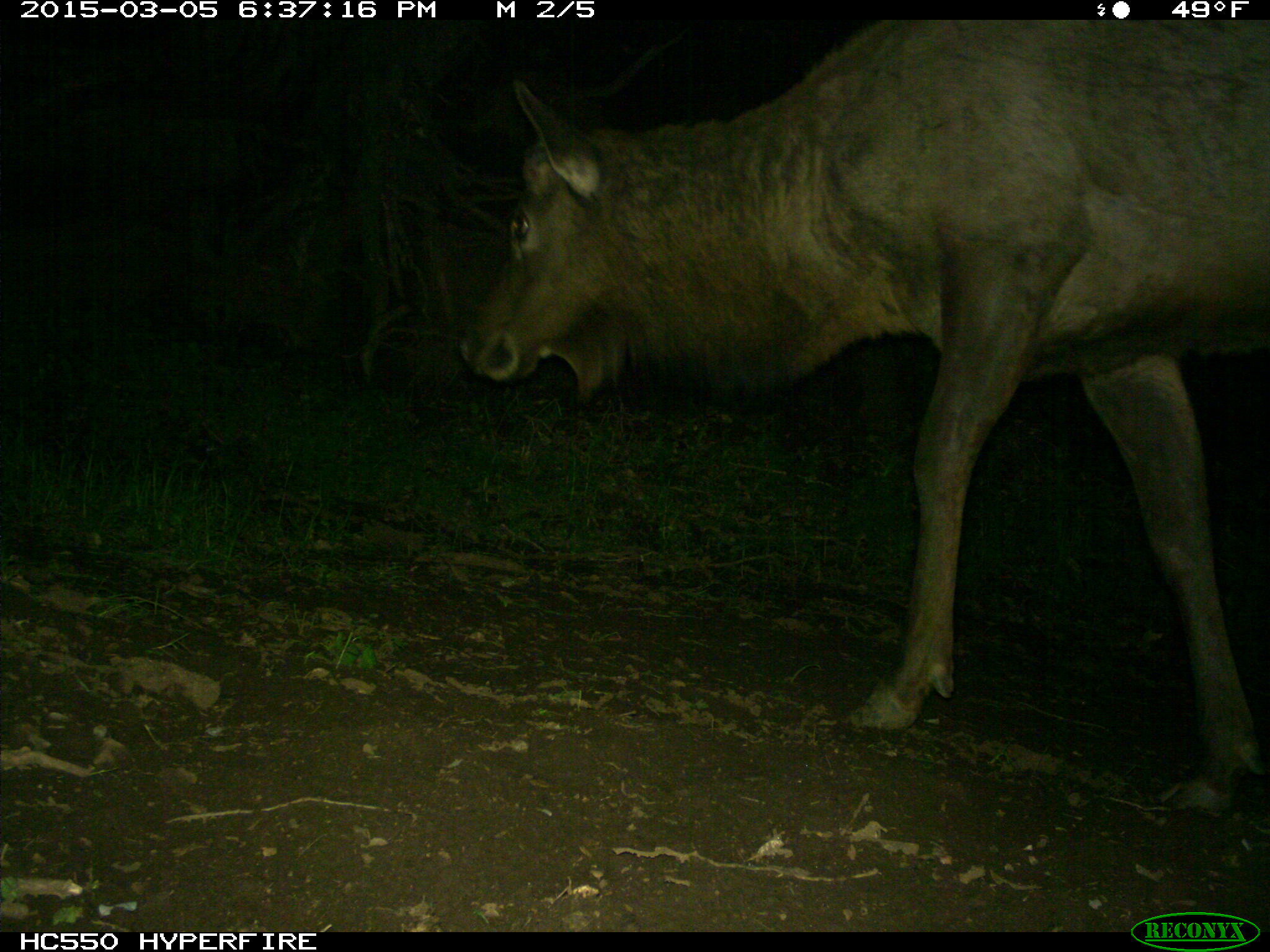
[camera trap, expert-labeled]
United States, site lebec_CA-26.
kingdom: Animalia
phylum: Chordata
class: Mammalia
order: Artiodactyla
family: Cervidae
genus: Cervus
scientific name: Cervus canadensis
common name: elk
Cervus canadensis (elk).